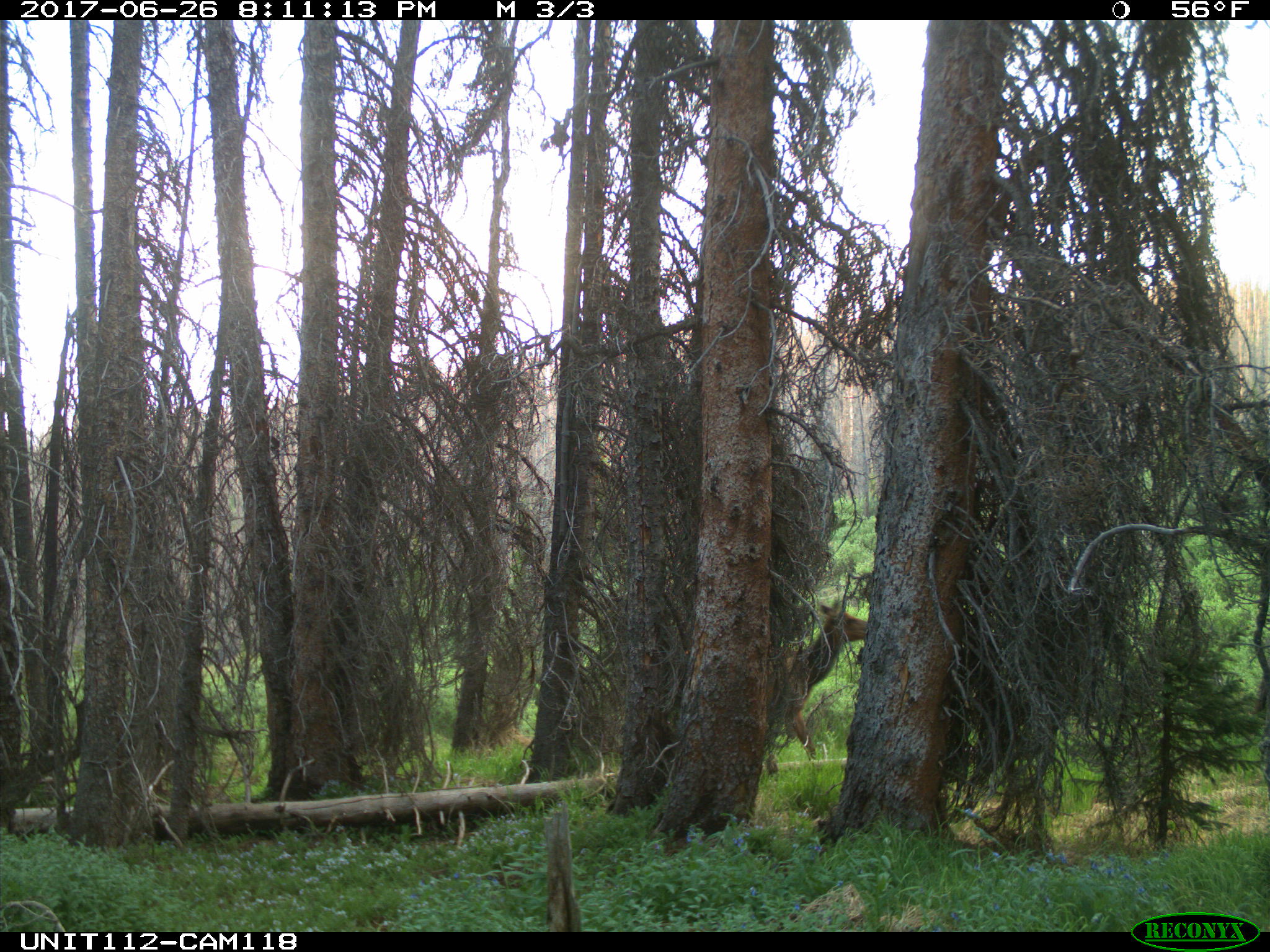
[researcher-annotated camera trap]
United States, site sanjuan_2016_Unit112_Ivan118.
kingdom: Animalia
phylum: Chordata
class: Mammalia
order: Artiodactyla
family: Cervidae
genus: Cervus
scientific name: Cervus elaphus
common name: red deer